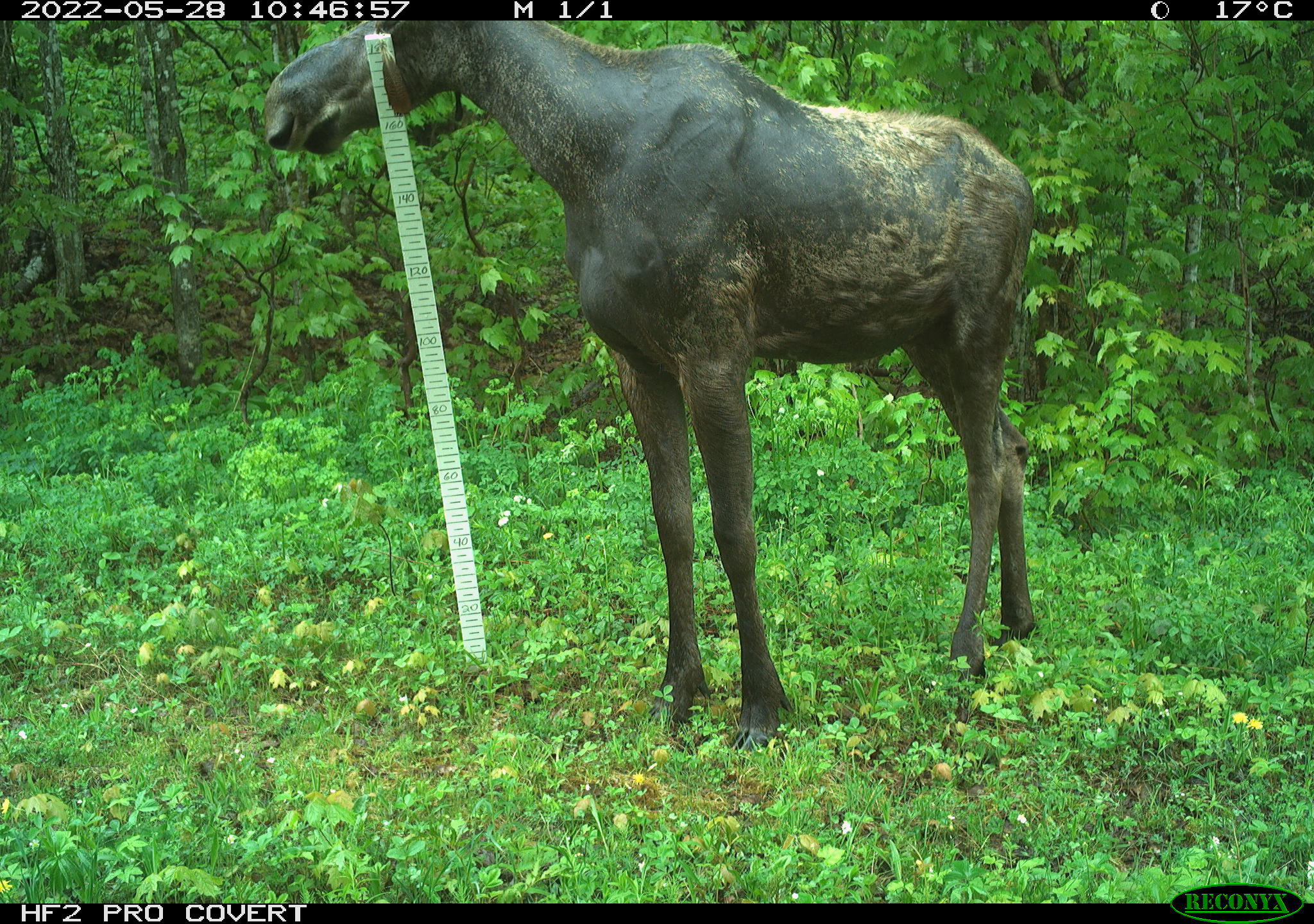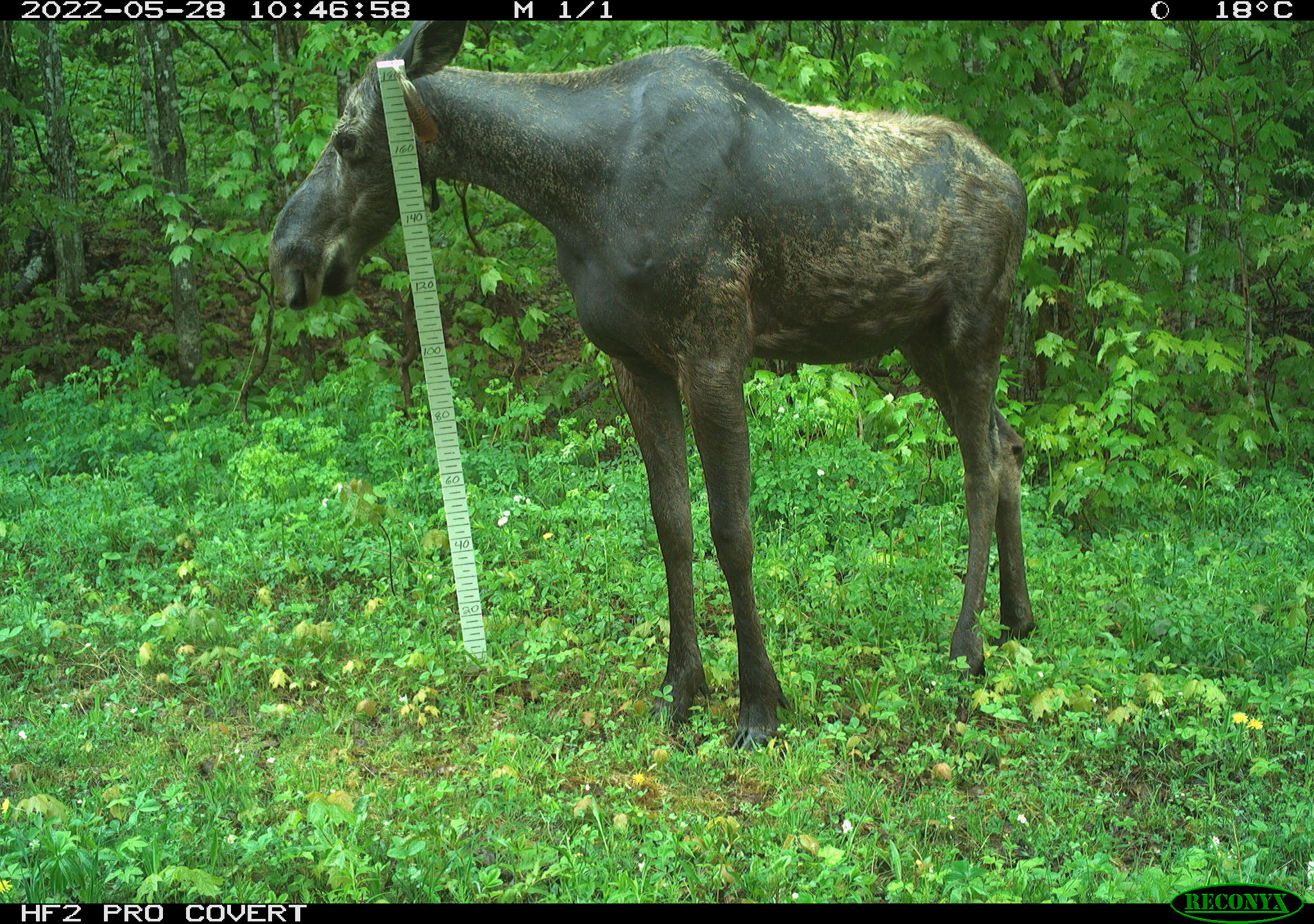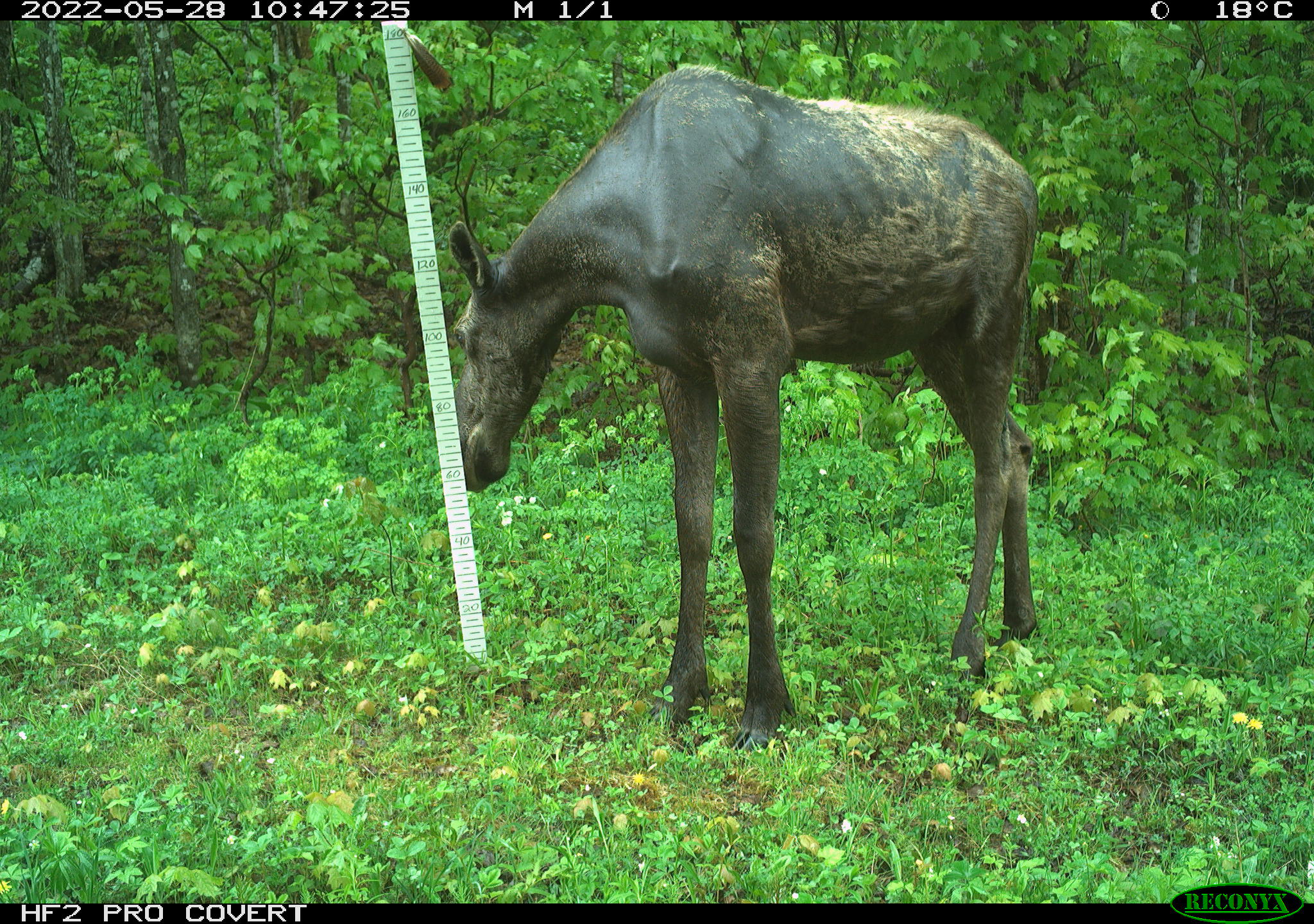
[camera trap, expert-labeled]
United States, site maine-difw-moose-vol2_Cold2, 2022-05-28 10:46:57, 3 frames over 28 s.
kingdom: Animalia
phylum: Chordata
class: Mammalia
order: Artiodactyla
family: Cervidae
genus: Alces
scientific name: Alces alces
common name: moose